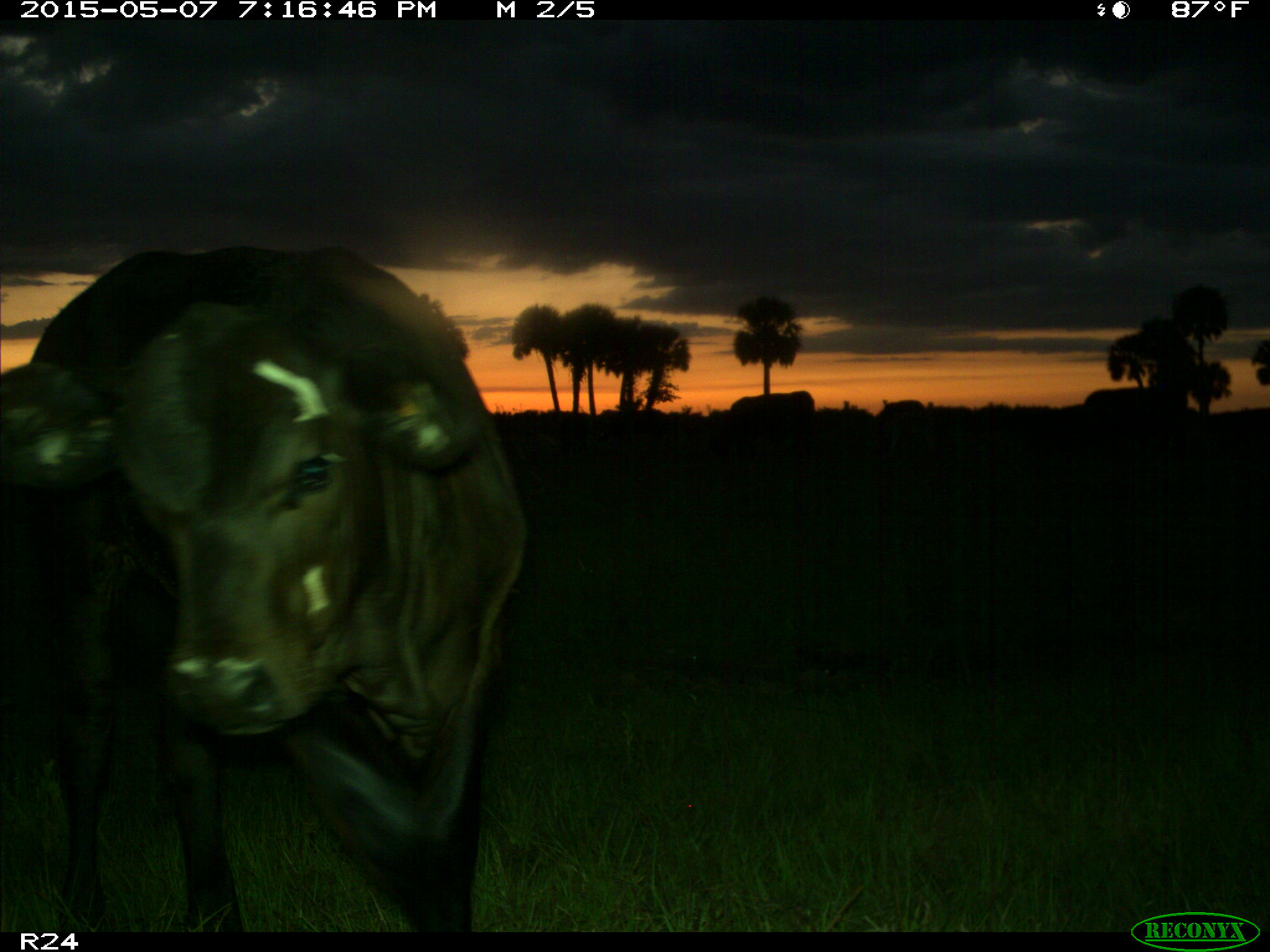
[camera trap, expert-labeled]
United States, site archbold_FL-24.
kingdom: Animalia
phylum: Chordata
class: Mammalia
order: Artiodactyla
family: Bovidae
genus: Bos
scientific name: Bos taurus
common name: domestic cow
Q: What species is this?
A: Bos taurus (domestic cow).